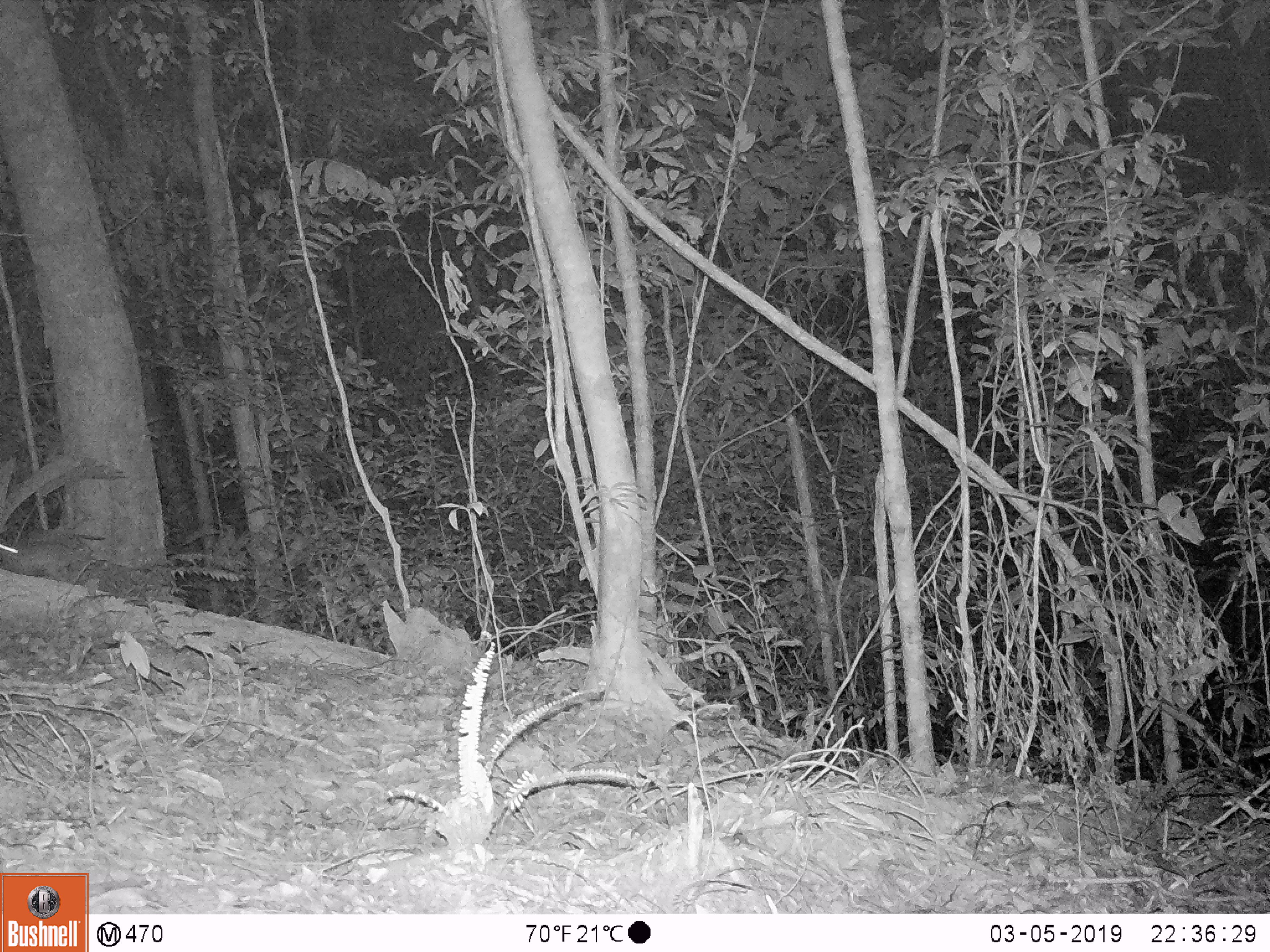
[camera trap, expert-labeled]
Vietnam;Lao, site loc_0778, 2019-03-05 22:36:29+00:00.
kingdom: Animalia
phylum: Chordata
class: Mammalia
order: Rodentia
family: Muridae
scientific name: Muridae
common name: old-world mice and rats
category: unidentified murid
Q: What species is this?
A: Unidentified murid (old-world mice and rats) (Muridae).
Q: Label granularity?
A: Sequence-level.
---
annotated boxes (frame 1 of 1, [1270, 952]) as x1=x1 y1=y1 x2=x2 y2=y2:
unidentified murid: x1=0 y1=537 x2=82 y2=581